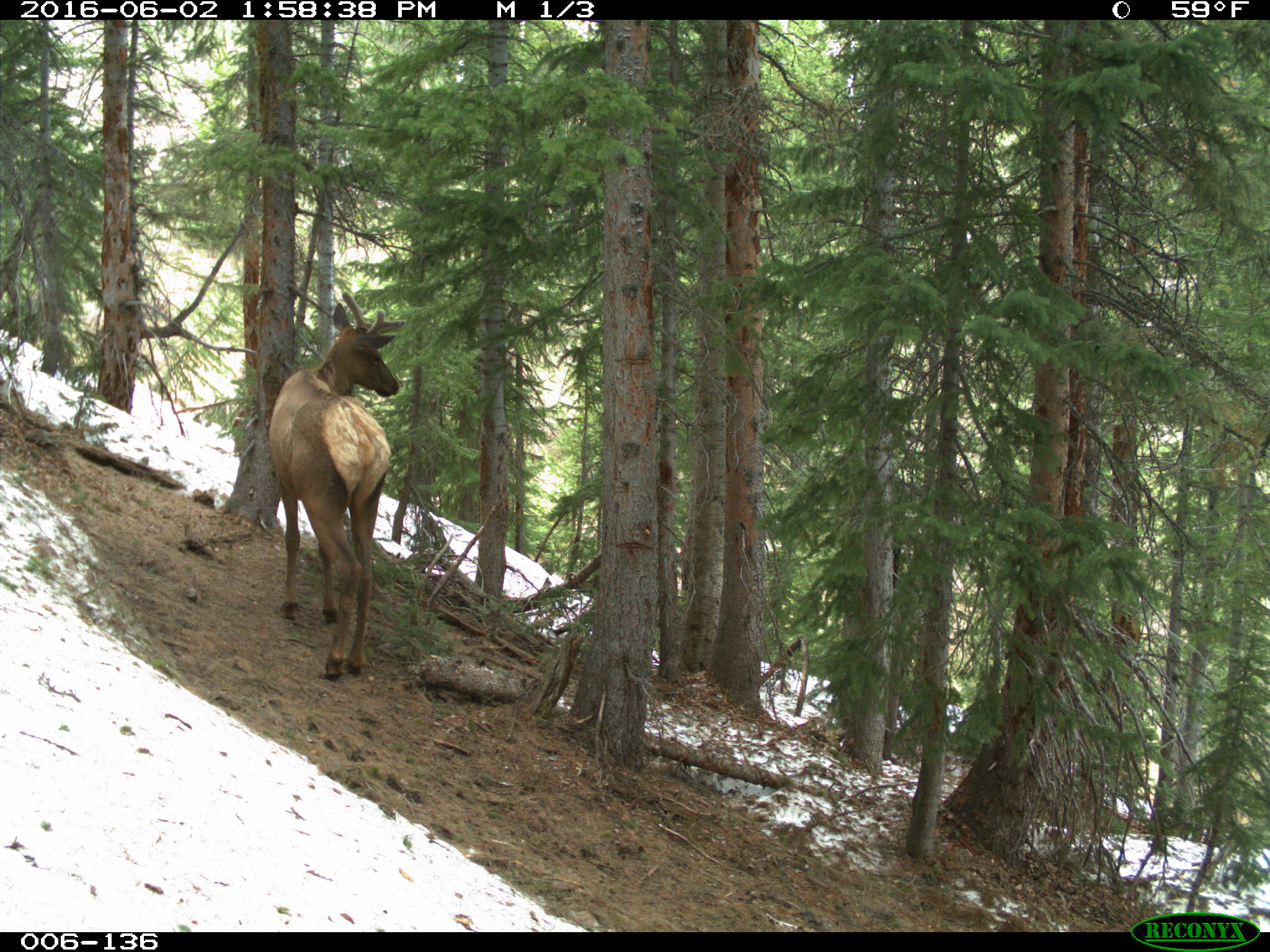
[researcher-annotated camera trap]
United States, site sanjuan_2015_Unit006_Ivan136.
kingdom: Animalia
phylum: Chordata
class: Mammalia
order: Artiodactyla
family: Cervidae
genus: Cervus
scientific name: Cervus elaphus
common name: red deer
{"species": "Cervus elaphus (red deer)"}